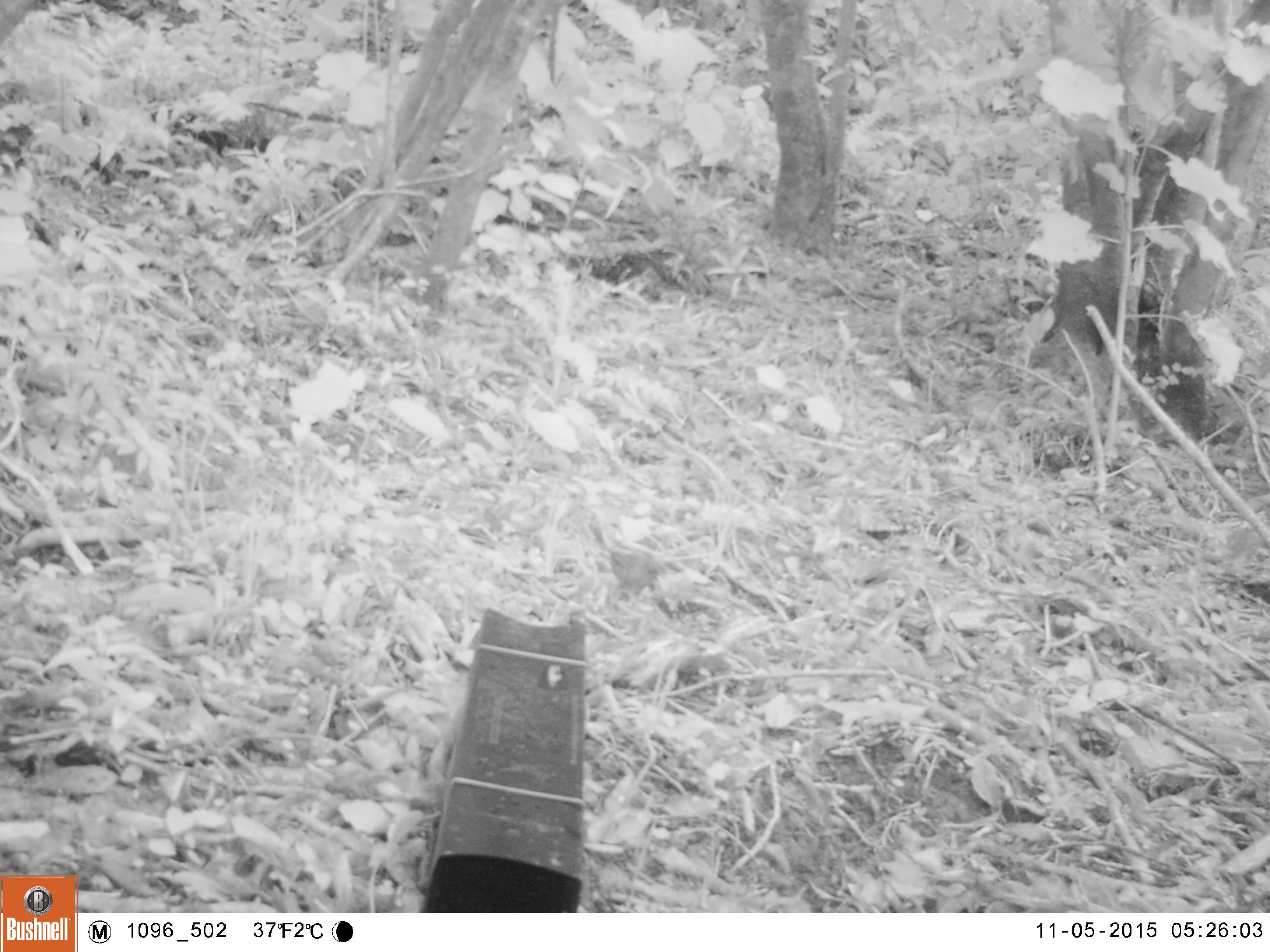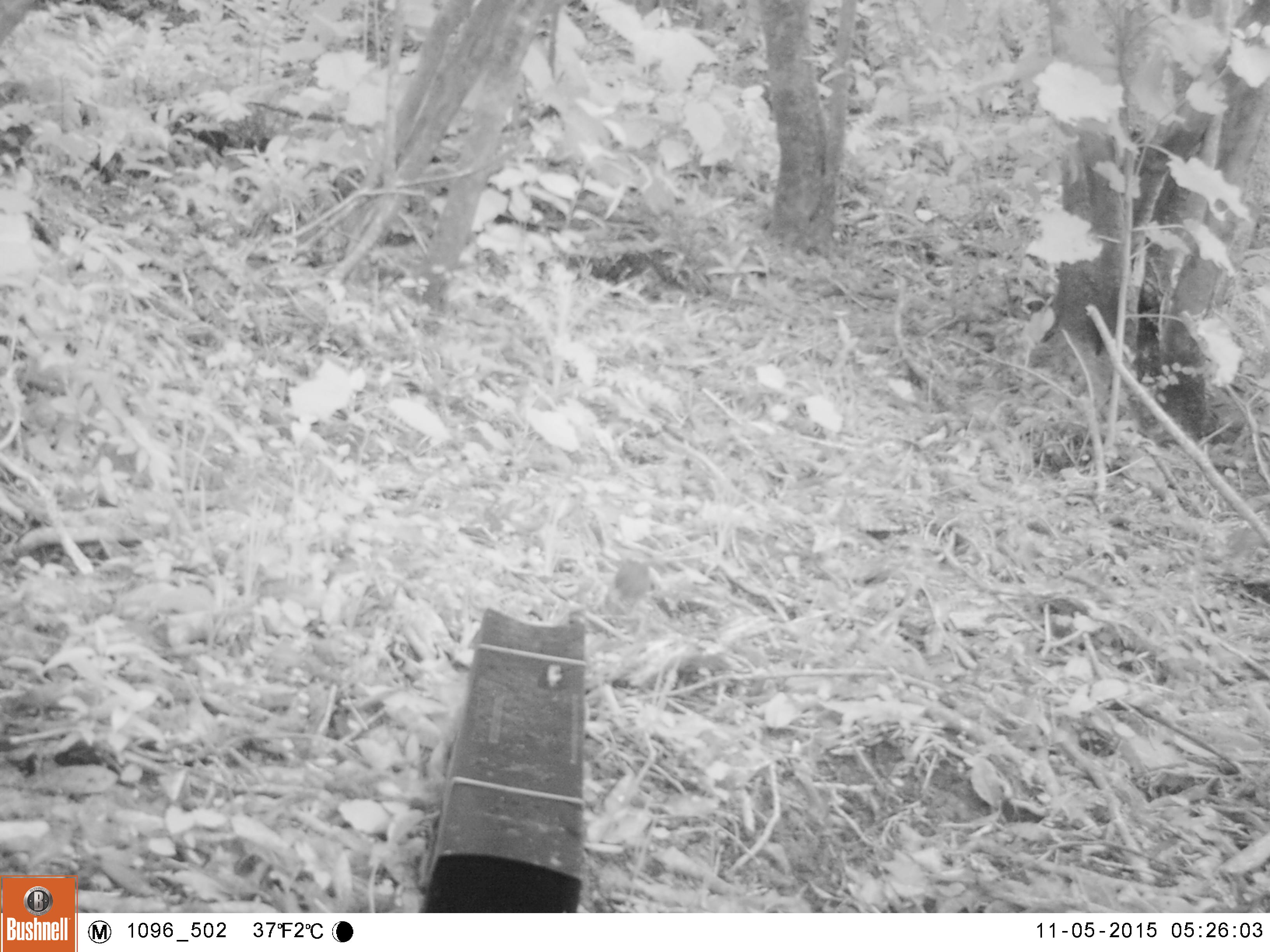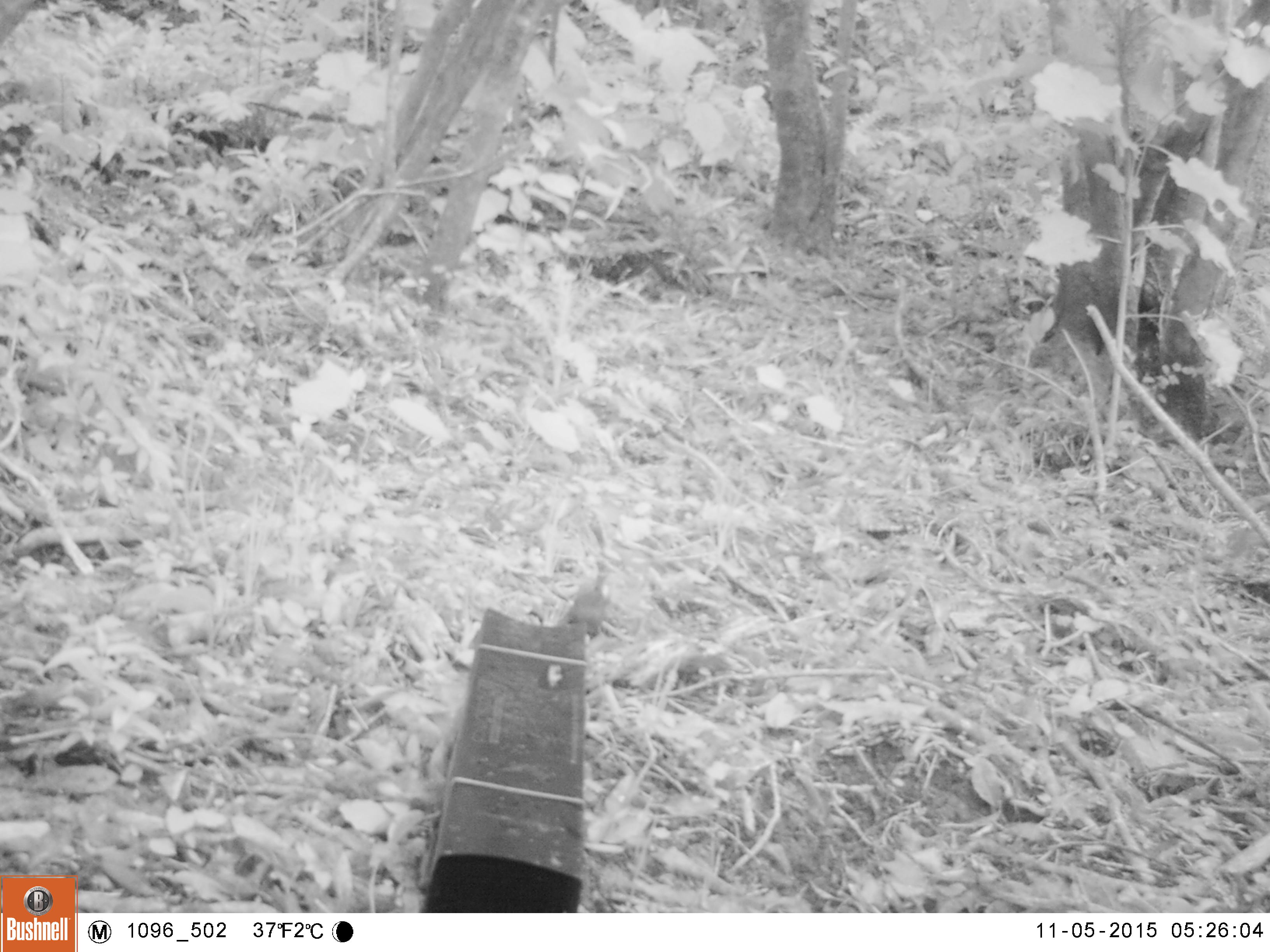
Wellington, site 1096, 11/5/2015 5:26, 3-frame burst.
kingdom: Animalia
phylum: Chordata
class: Aves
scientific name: Aves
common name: bird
Bird (Aves).